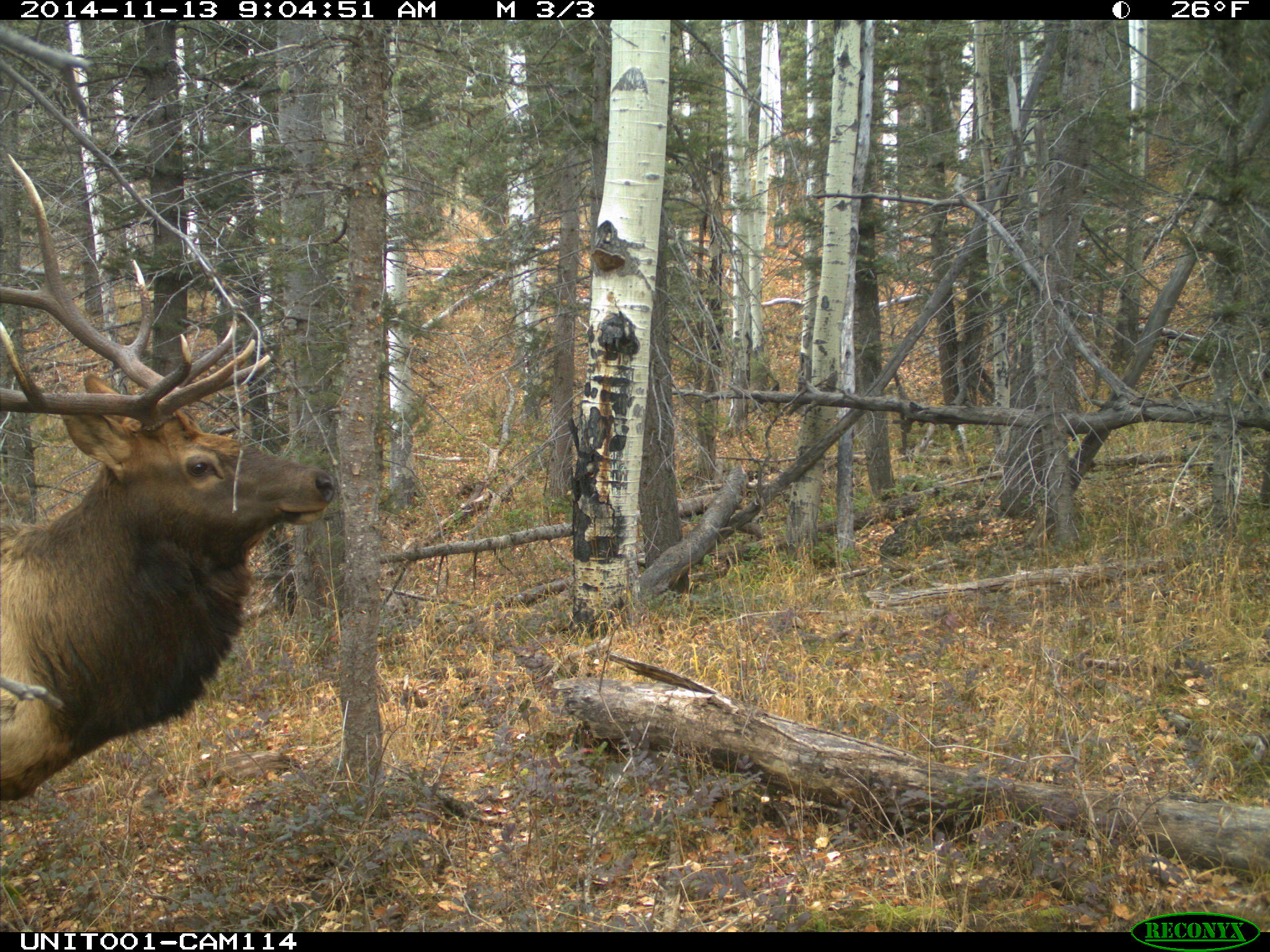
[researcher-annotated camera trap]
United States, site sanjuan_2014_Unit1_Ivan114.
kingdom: Animalia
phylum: Chordata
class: Mammalia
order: Artiodactyla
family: Cervidae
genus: Cervus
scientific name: Cervus elaphus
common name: red deer